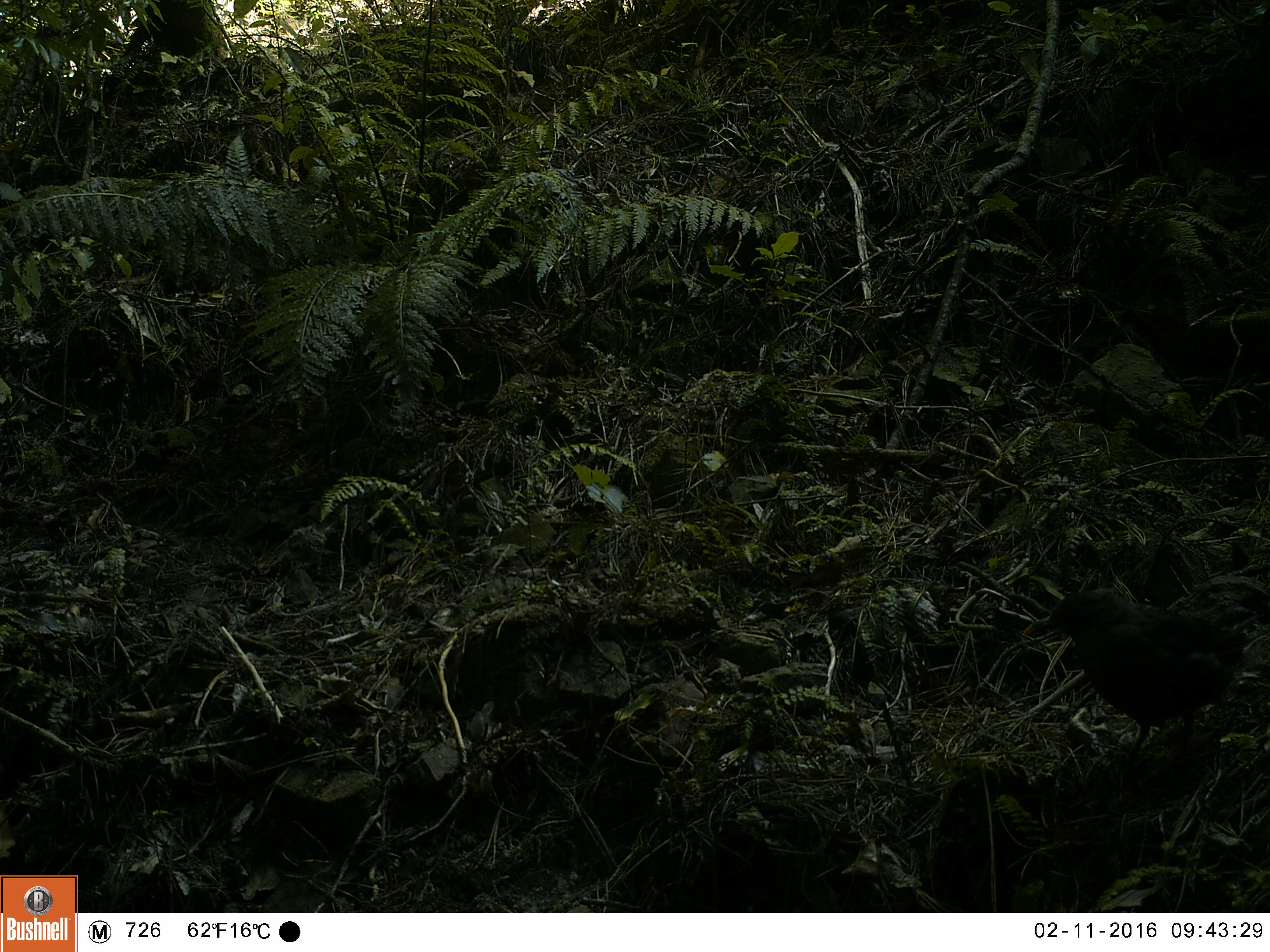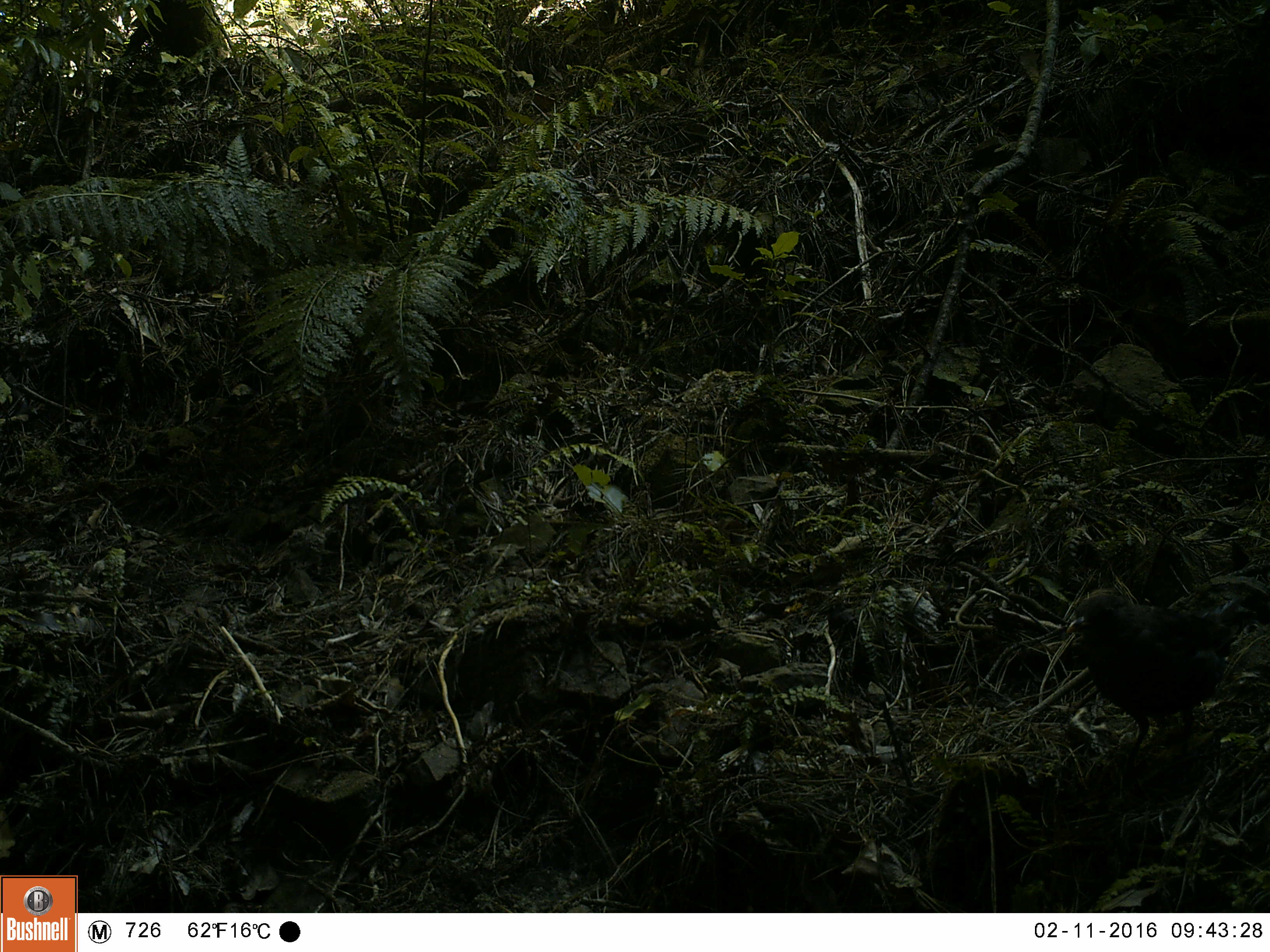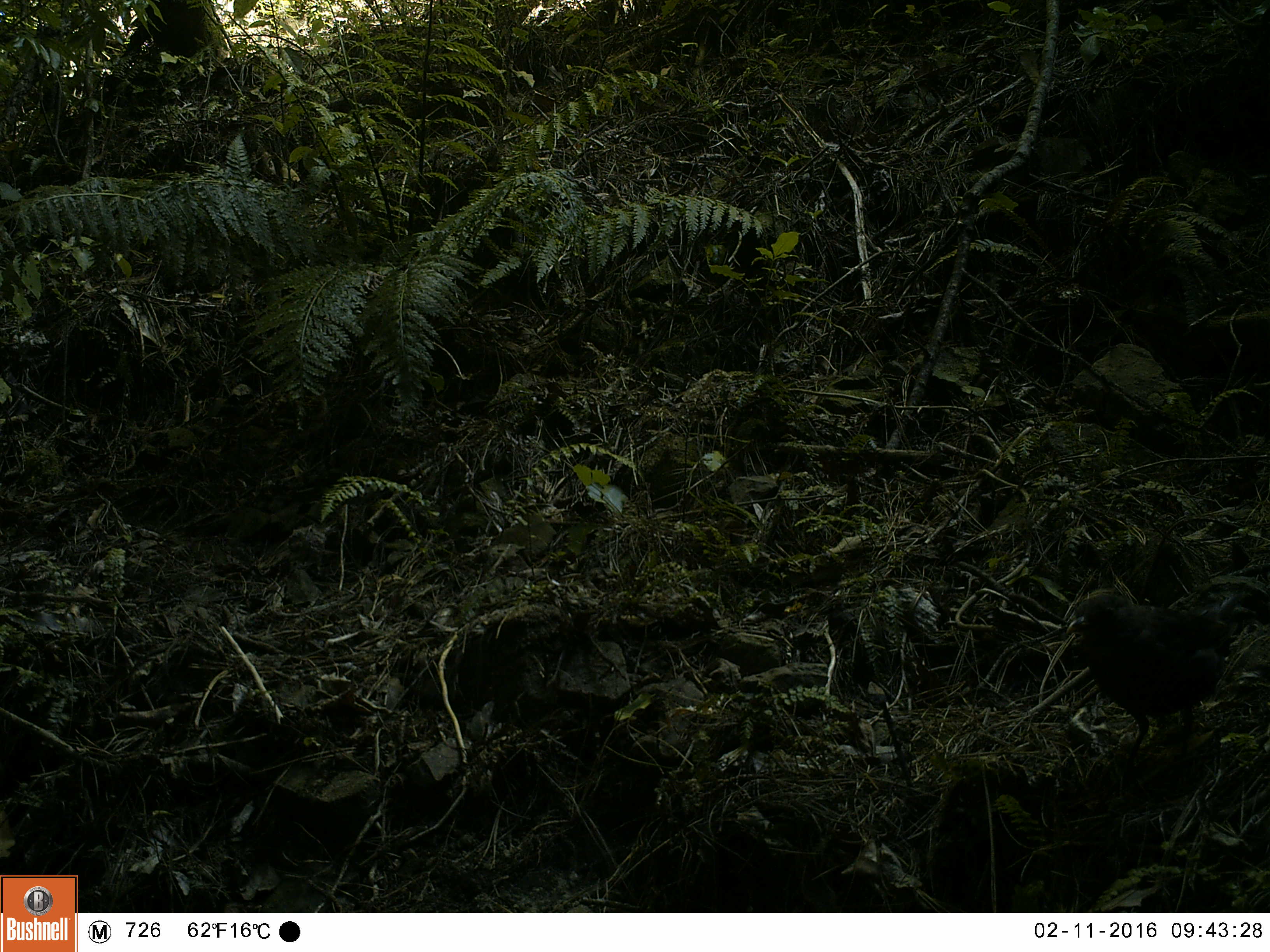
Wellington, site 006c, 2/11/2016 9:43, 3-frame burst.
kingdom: Animalia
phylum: Chordata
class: Aves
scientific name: Aves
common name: bird